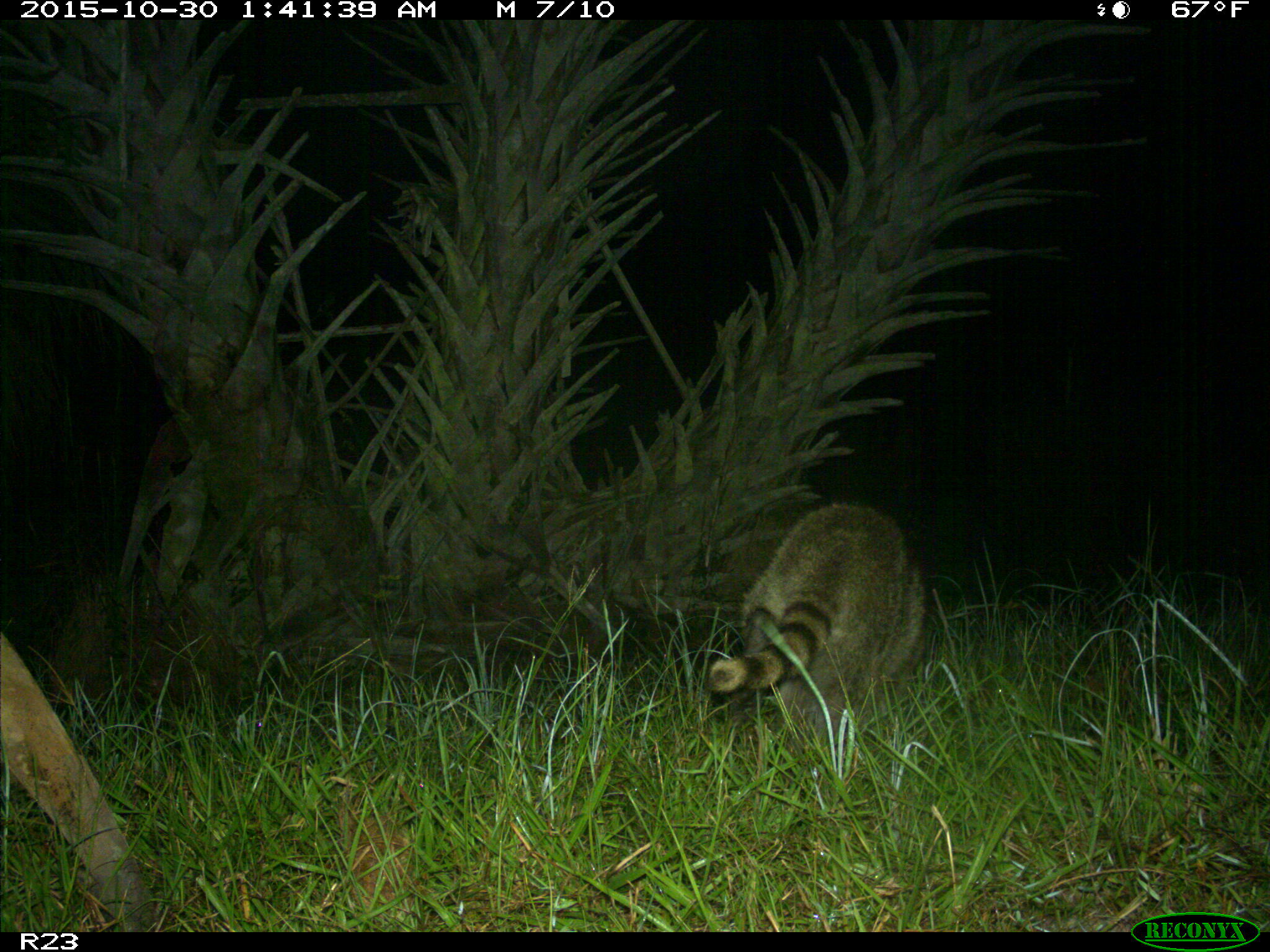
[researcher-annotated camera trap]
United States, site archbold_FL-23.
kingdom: Animalia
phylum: Chordata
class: Mammalia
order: Carnivora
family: Procyonidae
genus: Procyon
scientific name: Procyon lotor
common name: common raccoon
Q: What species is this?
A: Procyon lotor (common raccoon).